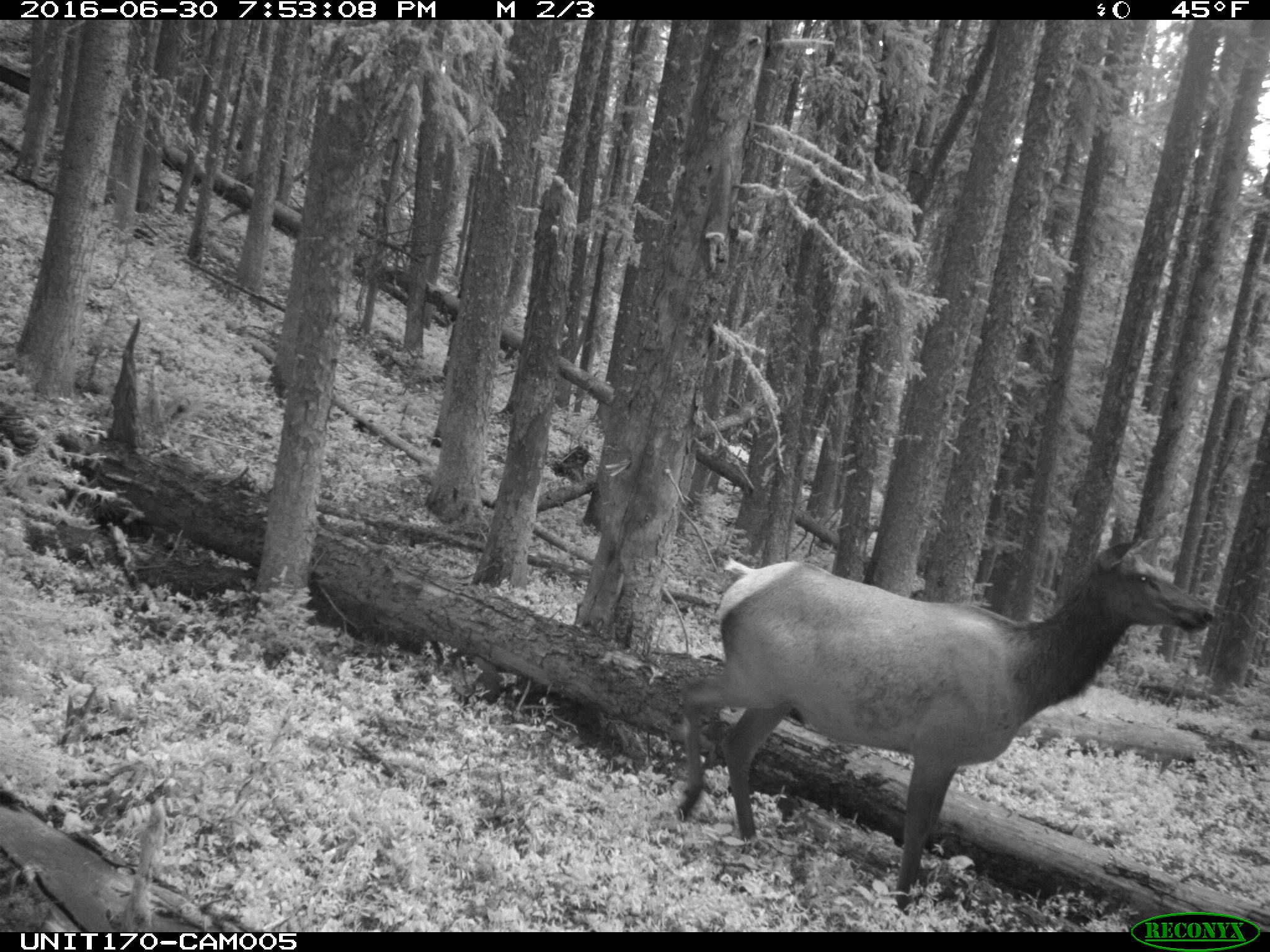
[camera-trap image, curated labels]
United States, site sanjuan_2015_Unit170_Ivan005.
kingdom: Animalia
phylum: Chordata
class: Mammalia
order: Artiodactyla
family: Cervidae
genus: Cervus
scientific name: Cervus elaphus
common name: red deer